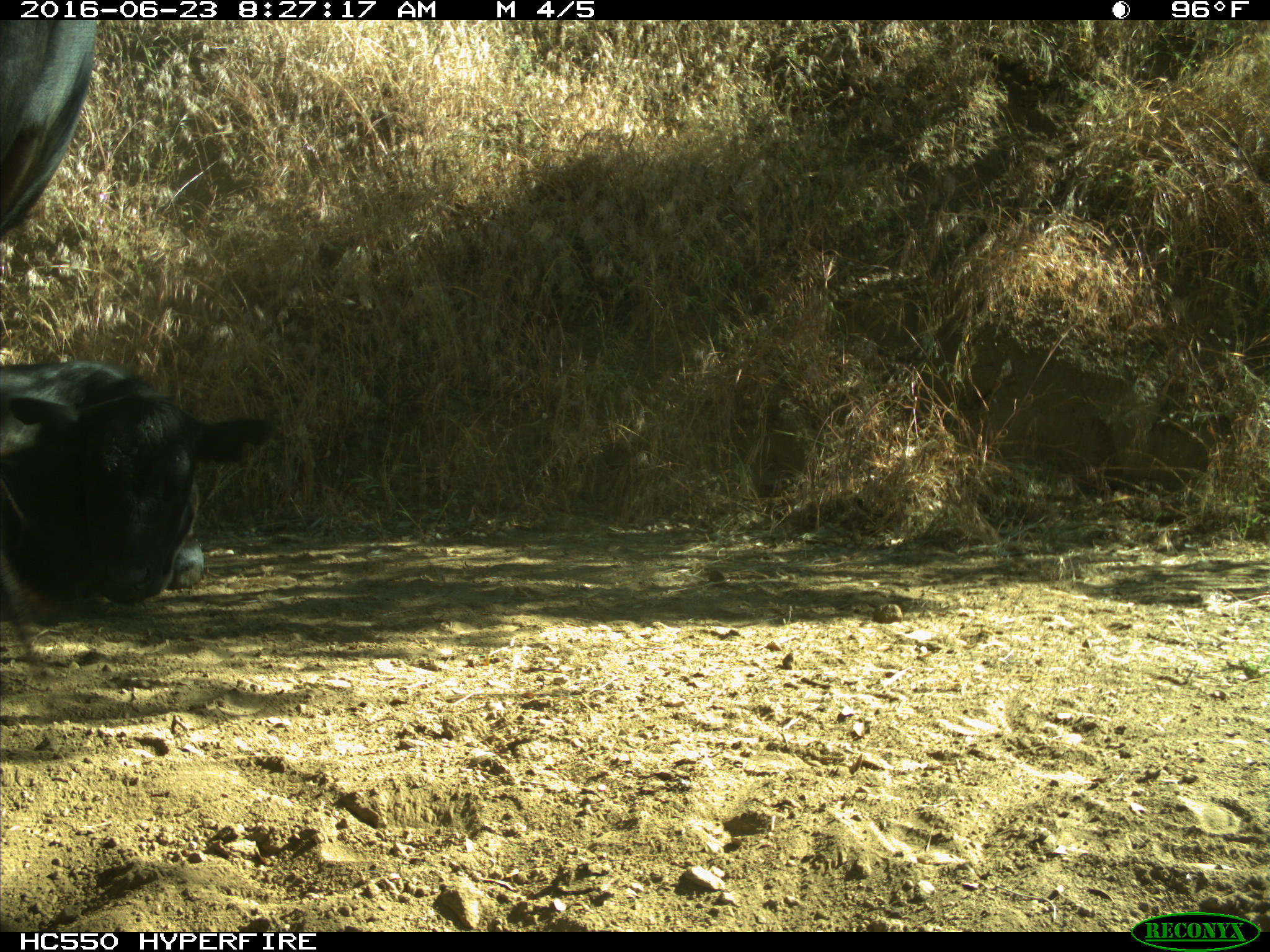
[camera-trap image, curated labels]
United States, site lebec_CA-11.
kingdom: Animalia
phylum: Chordata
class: Mammalia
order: Artiodactyla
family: Bovidae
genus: Bos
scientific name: Bos taurus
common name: domestic cow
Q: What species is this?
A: Bos taurus (domestic cow).